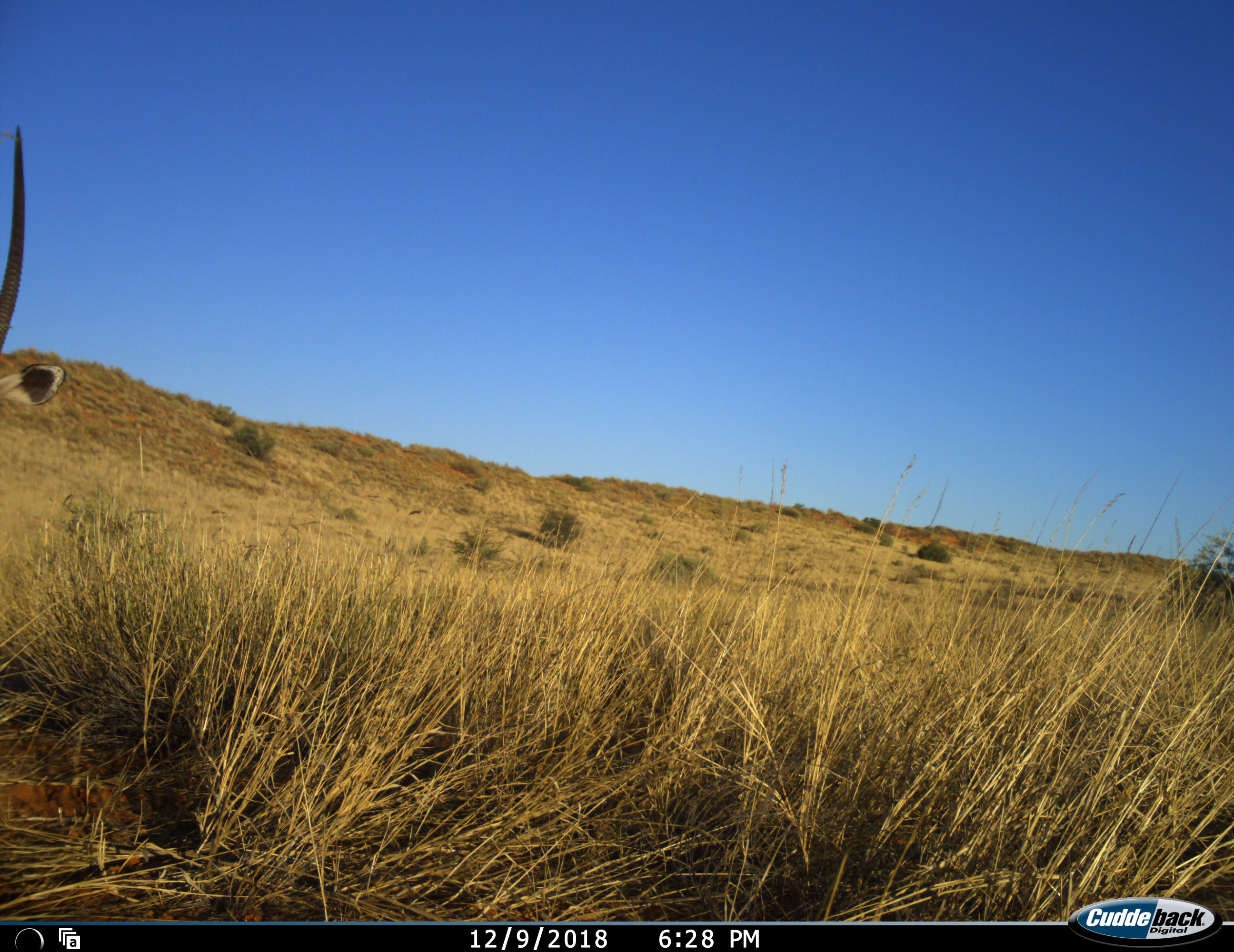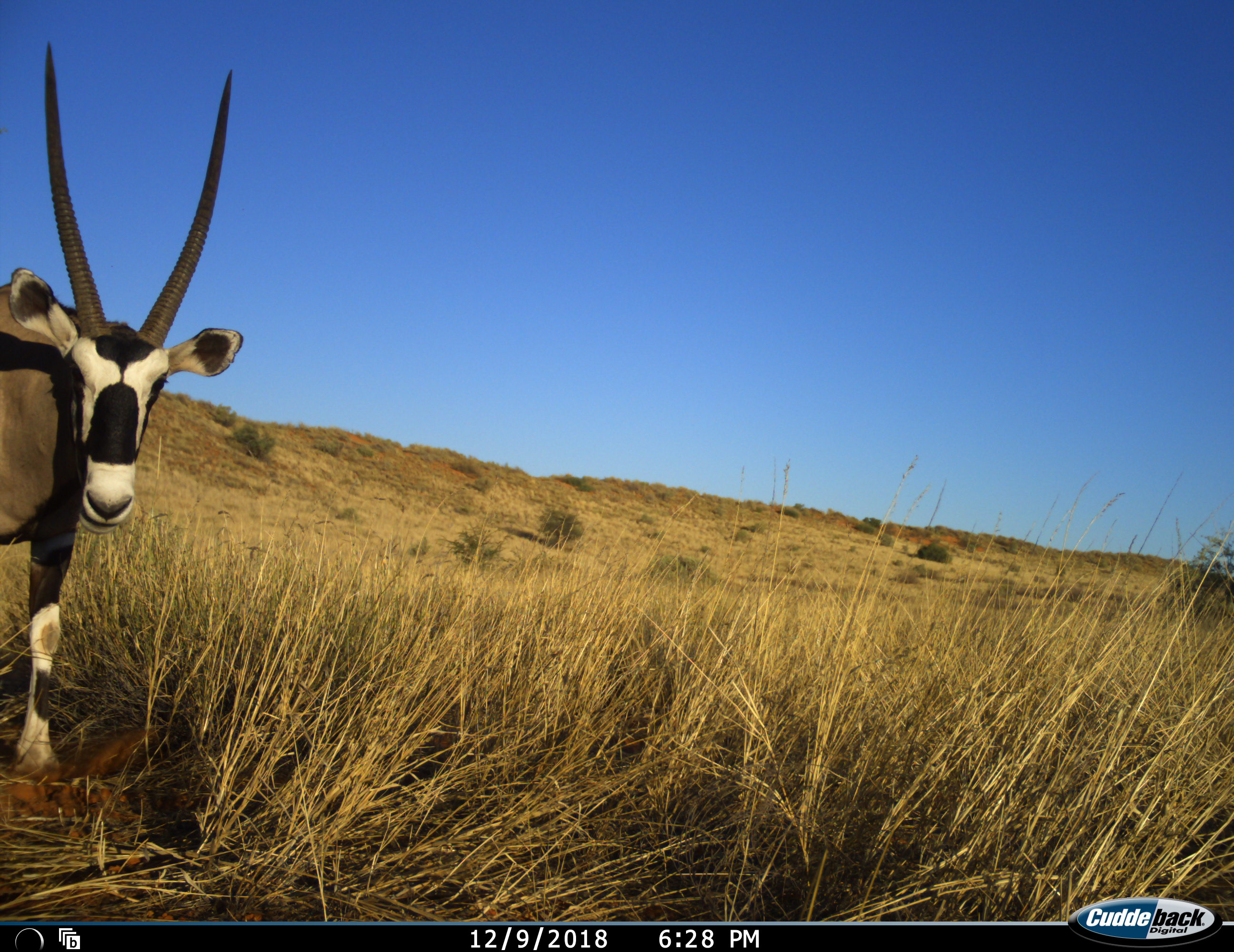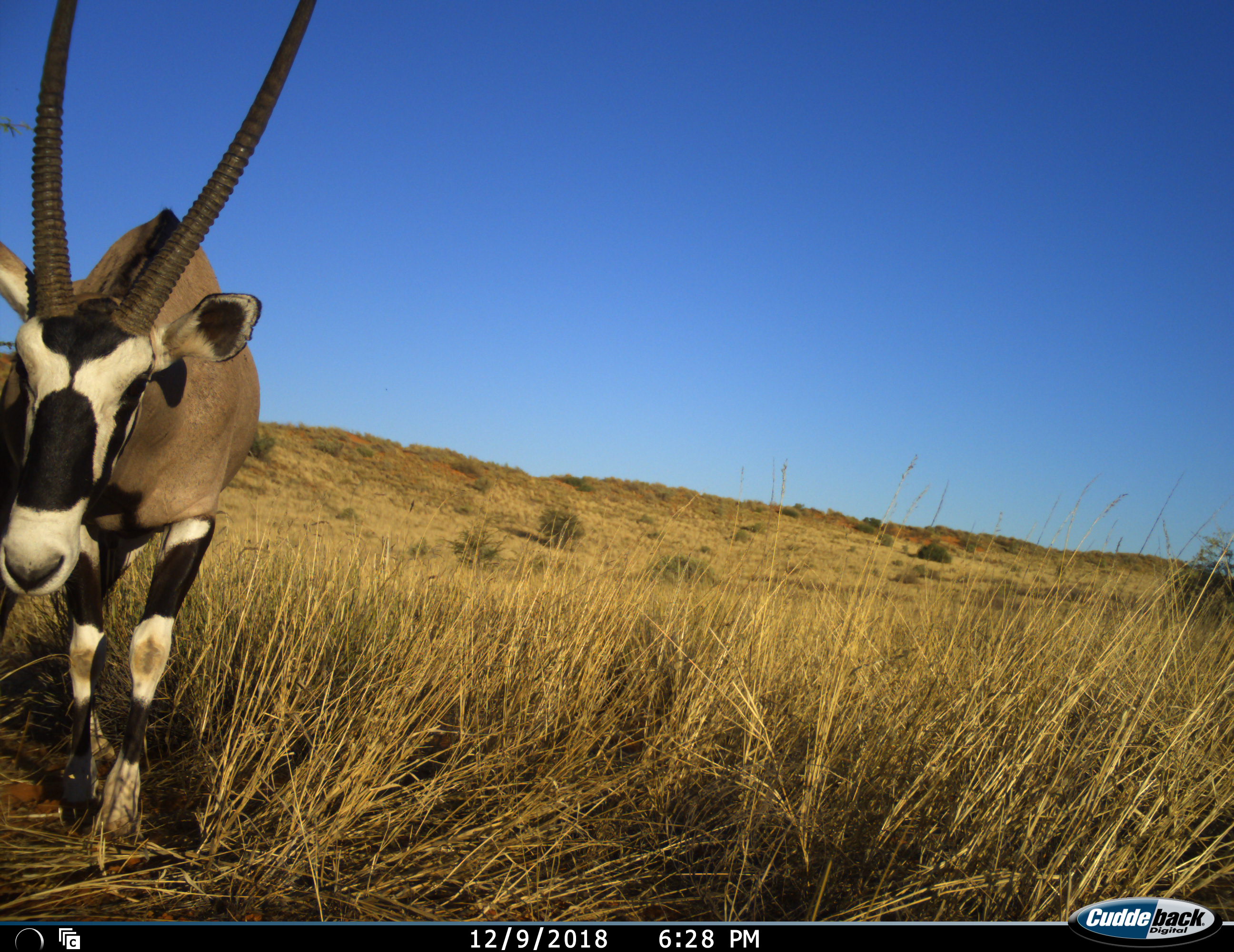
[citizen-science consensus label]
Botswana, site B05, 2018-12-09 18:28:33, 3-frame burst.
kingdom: Animalia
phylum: Chordata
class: Mammalia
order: Artiodactyla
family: Bovidae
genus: Oryx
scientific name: Oryx gazella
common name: gemsbok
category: gemsbokoryx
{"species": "gemsbokoryx (gemsbok) (Oryx gazella)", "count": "1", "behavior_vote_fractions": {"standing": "0%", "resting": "0%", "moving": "100%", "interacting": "0%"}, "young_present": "0%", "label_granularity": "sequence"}